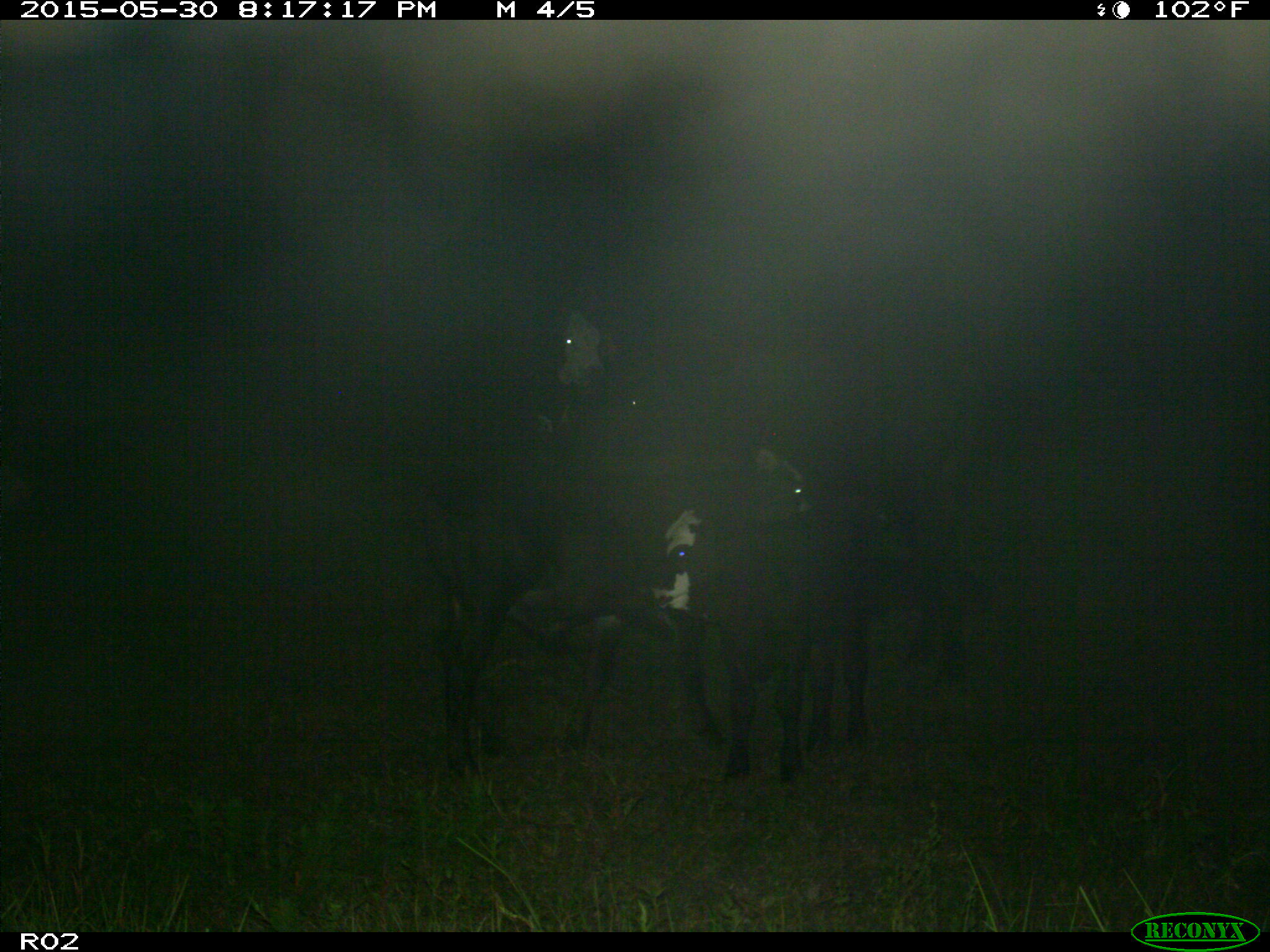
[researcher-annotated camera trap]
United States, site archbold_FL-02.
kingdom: Animalia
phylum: Chordata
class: Mammalia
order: Artiodactyla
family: Bovidae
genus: Bos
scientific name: Bos taurus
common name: domestic cow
Bos taurus (domestic cow).